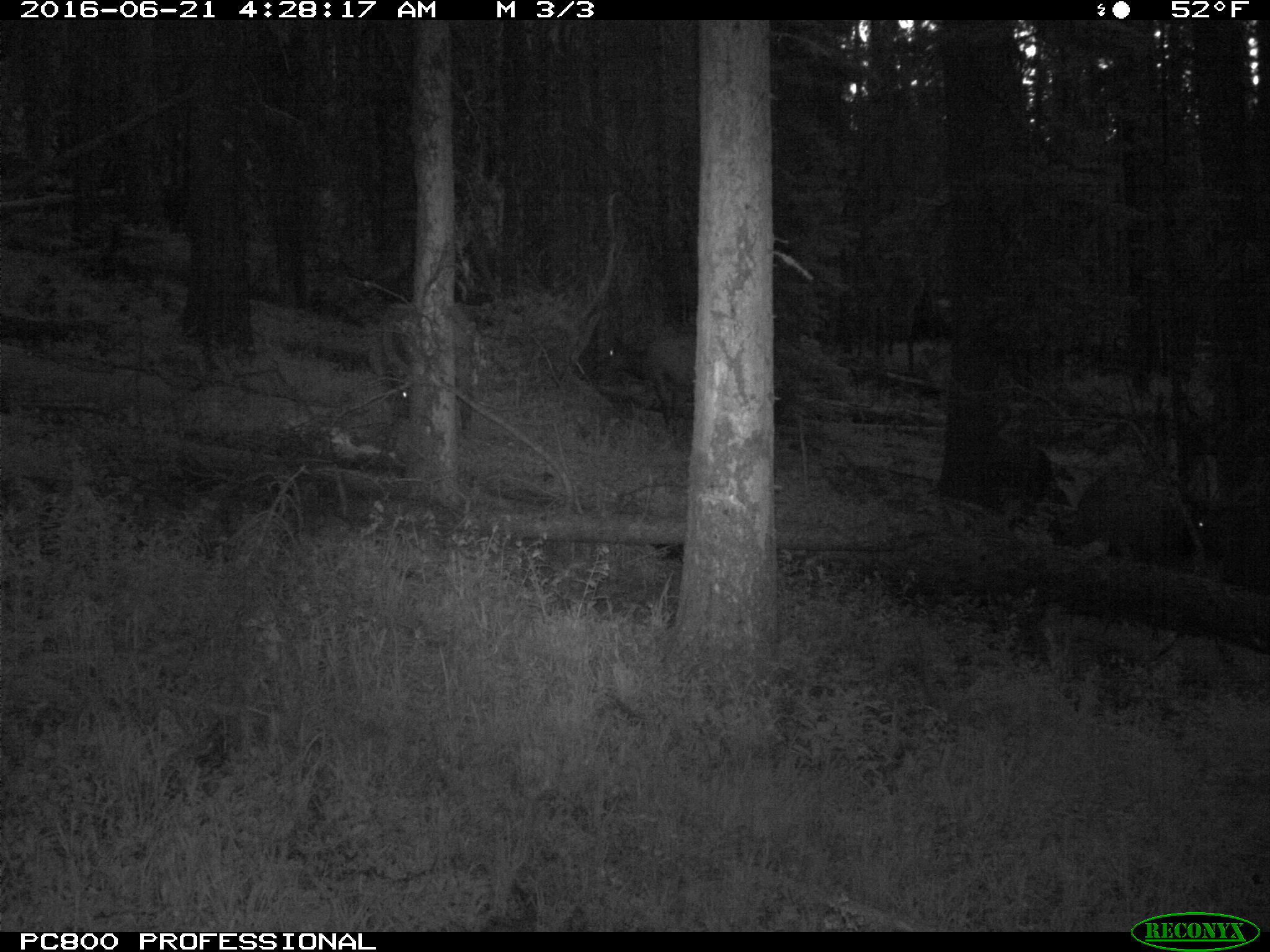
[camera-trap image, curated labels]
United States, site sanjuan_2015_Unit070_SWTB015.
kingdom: Animalia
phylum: Chordata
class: Mammalia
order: Artiodactyla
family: Cervidae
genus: Cervus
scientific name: Cervus elaphus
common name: red deer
Cervus elaphus (red deer).